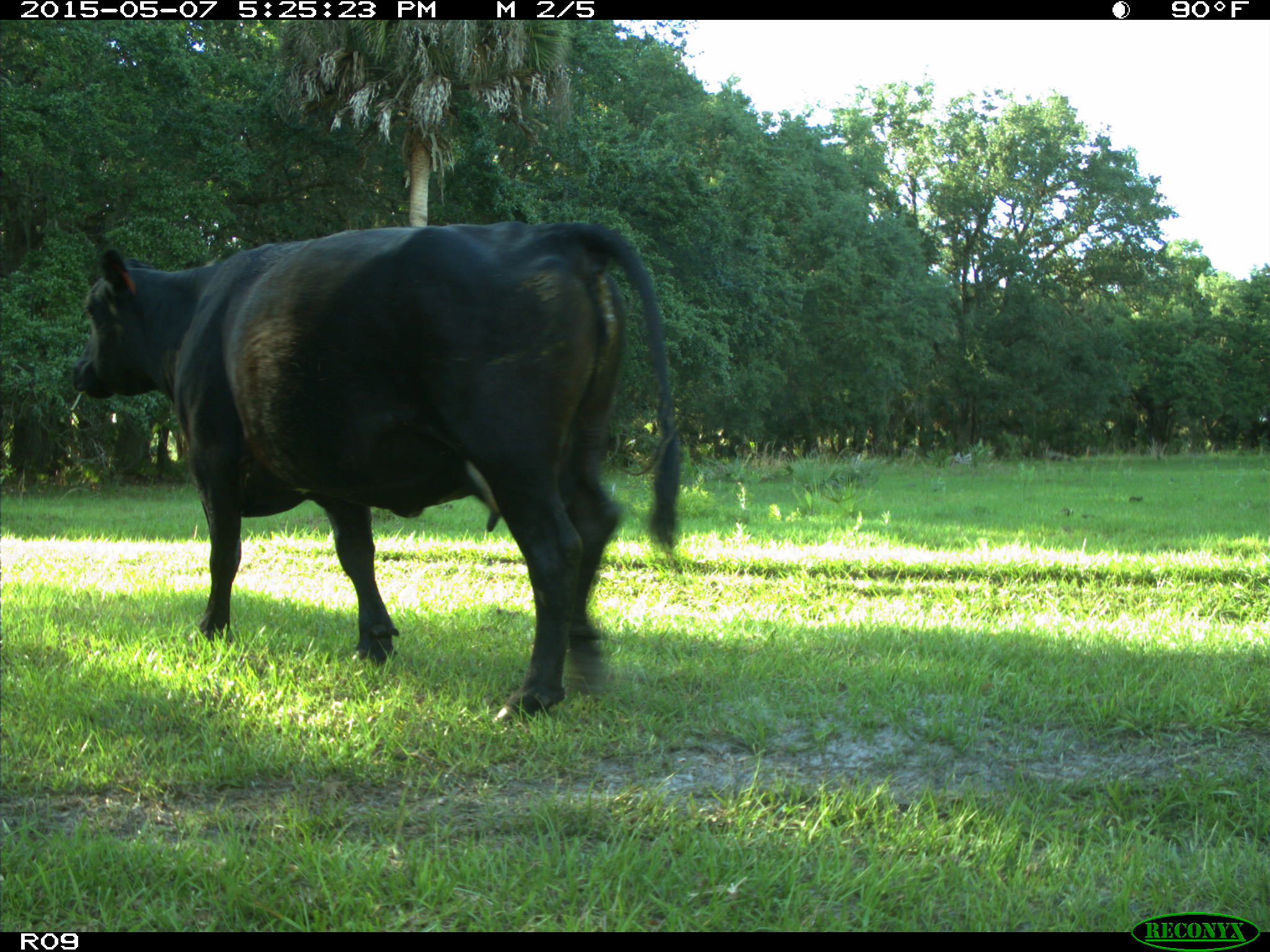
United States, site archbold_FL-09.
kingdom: Animalia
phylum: Chordata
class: Mammalia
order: Artiodactyla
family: Bovidae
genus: Bos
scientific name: Bos taurus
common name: domestic cow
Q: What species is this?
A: Bos taurus (domestic cow).